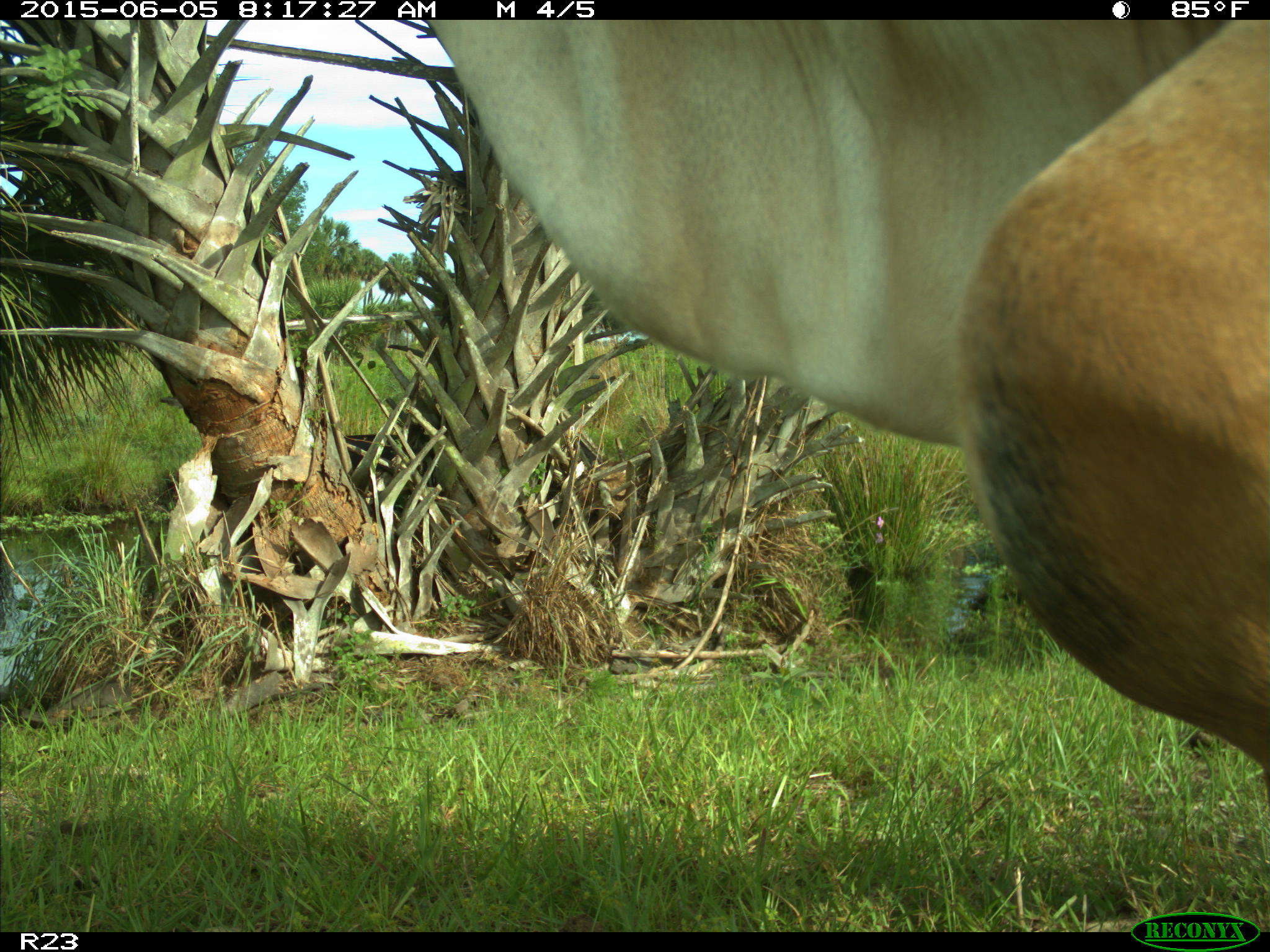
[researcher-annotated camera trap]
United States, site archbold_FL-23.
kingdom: Animalia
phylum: Chordata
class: Mammalia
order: Artiodactyla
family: Bovidae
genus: Bos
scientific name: Bos taurus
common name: domestic cow